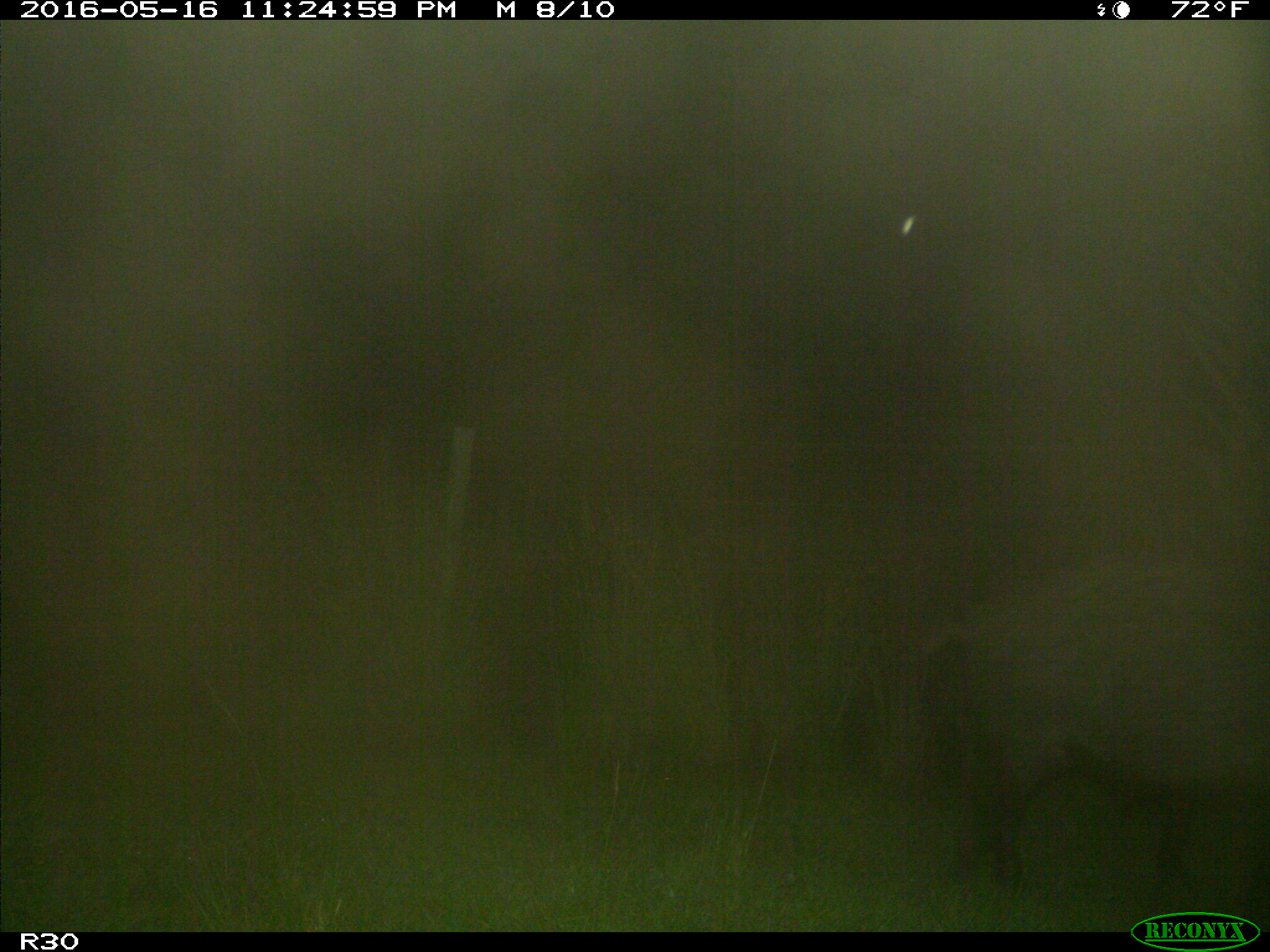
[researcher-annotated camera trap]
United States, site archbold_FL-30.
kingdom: Animalia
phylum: Chordata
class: Mammalia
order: Artiodactyla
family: Suidae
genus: Sus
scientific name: Sus scrofa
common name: wild boar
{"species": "Sus scrofa (wild boar)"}